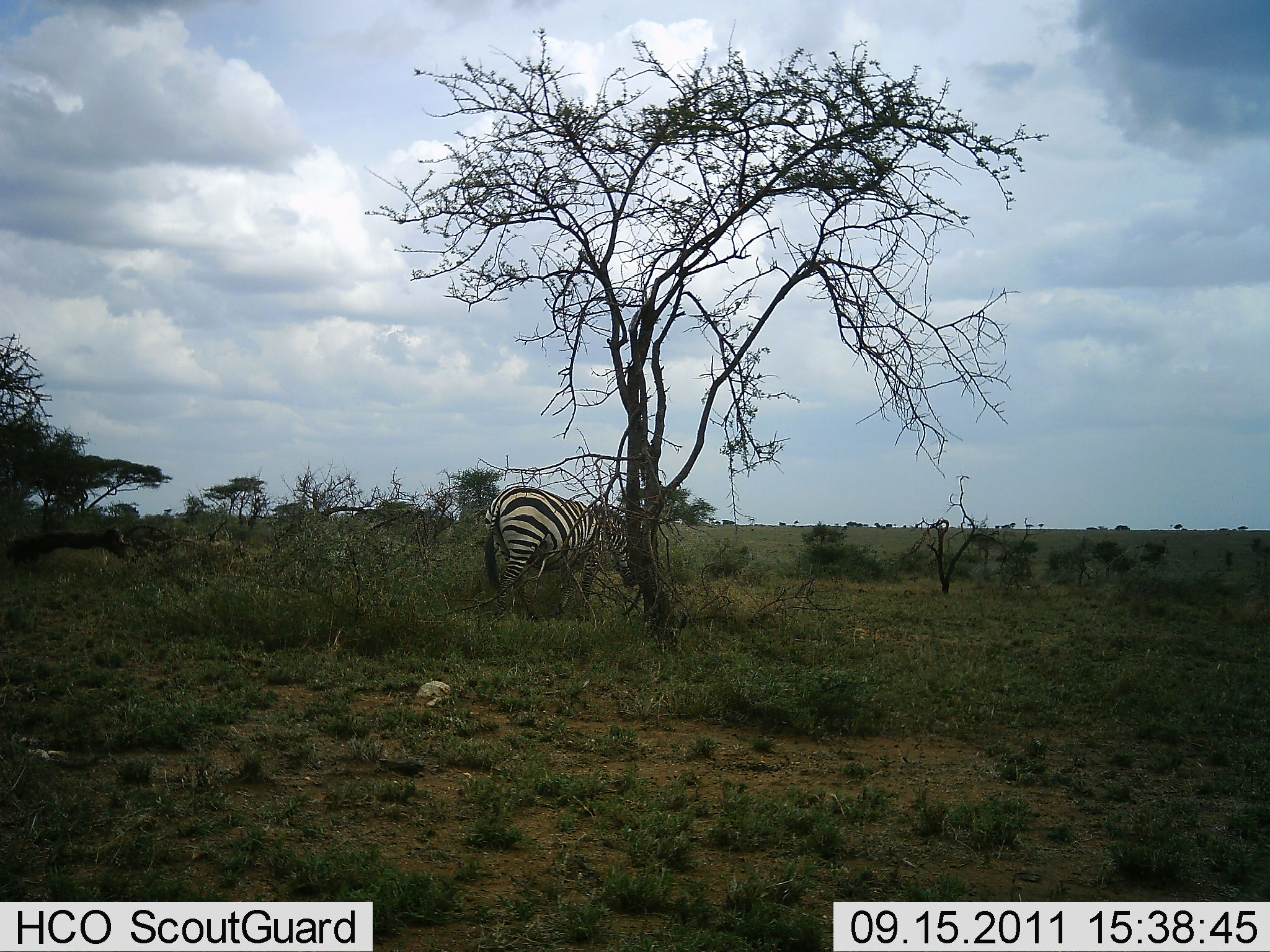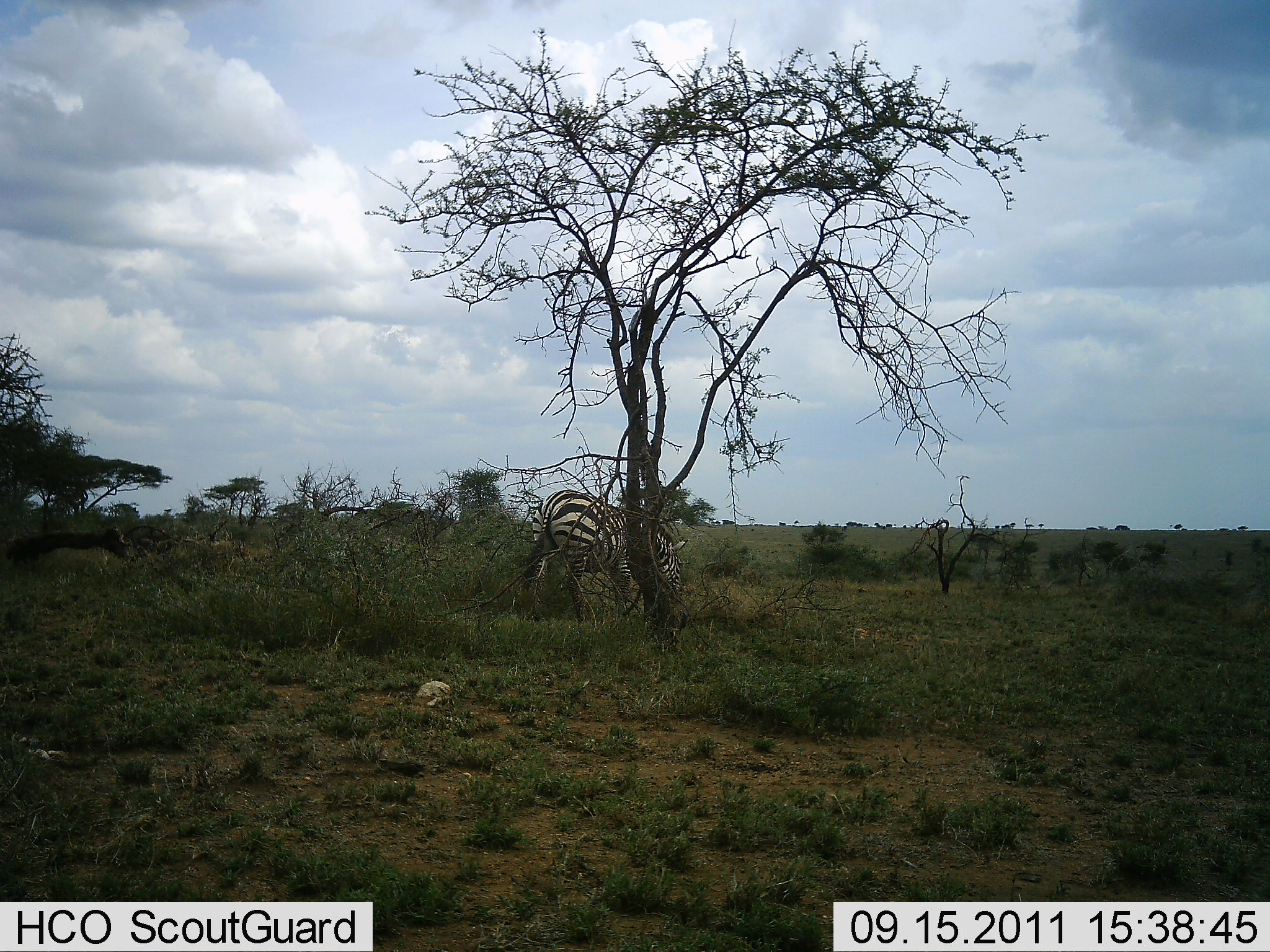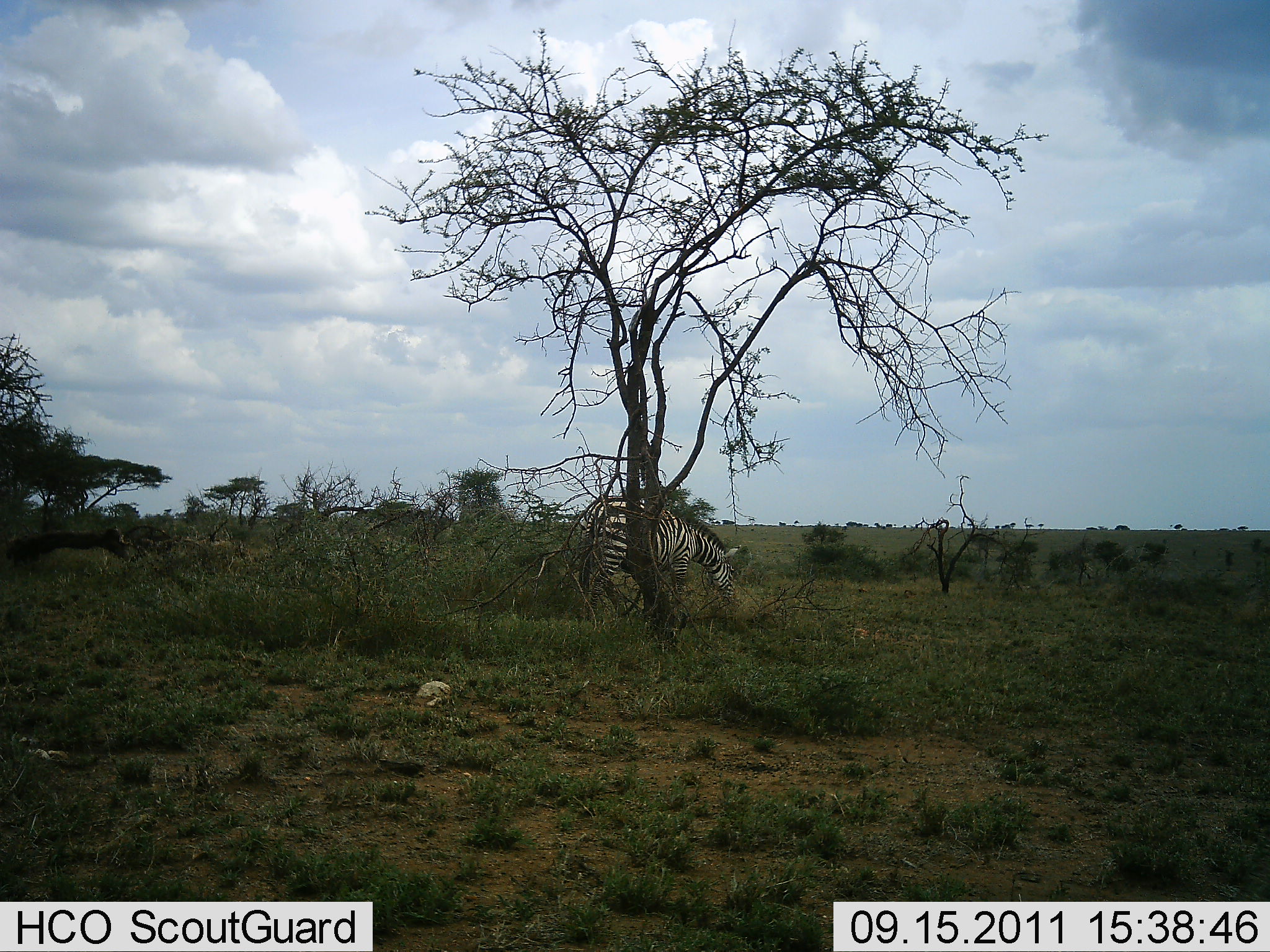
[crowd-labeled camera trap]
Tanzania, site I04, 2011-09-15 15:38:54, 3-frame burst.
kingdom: Animalia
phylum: Chordata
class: Mammalia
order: Perissodactyla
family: Equidae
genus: Equus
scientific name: Equus quagga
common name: plains zebra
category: zebra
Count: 1.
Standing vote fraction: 33%.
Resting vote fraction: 0%.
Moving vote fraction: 83%.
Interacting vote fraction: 0%.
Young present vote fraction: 0%.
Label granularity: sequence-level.